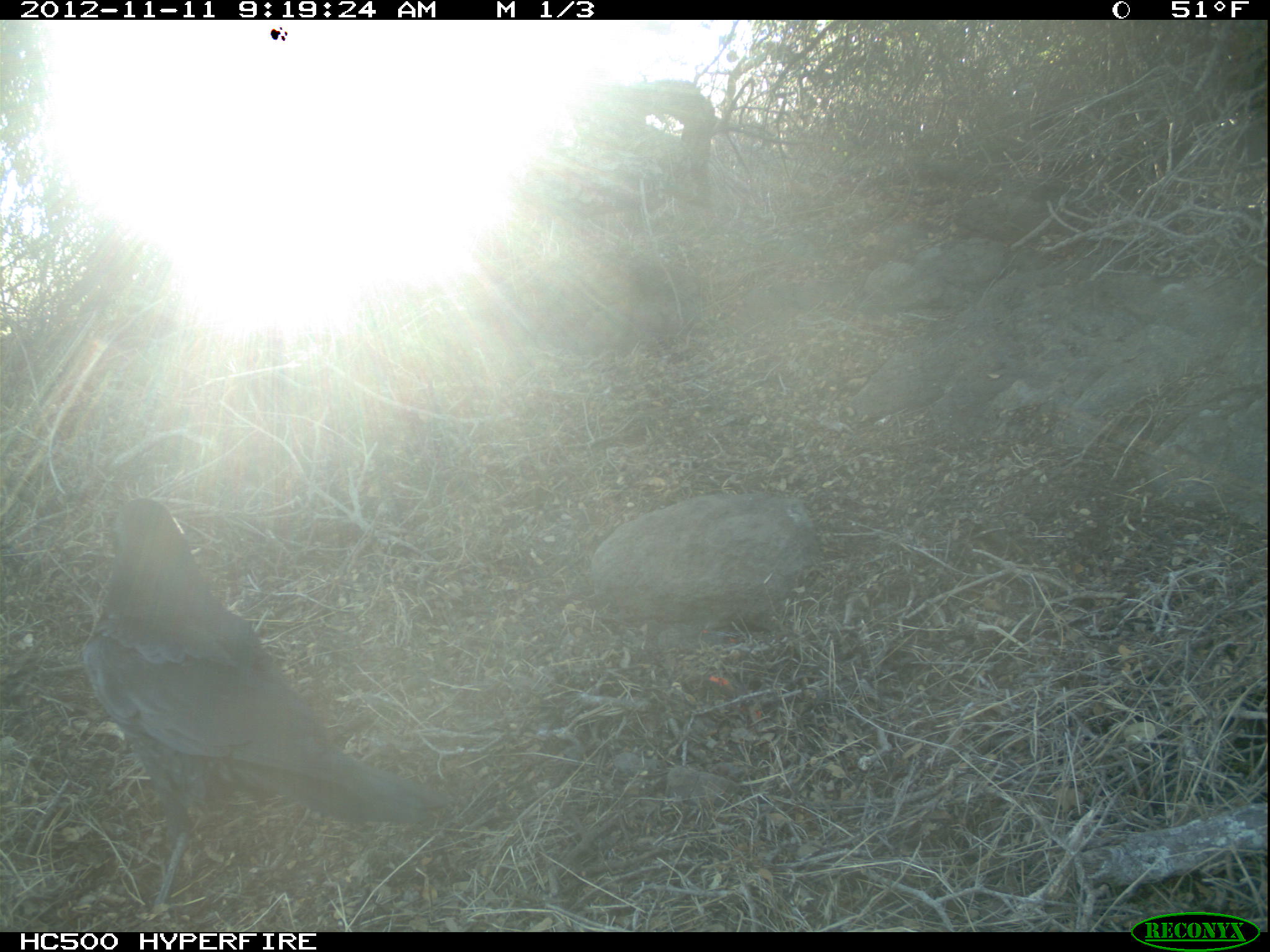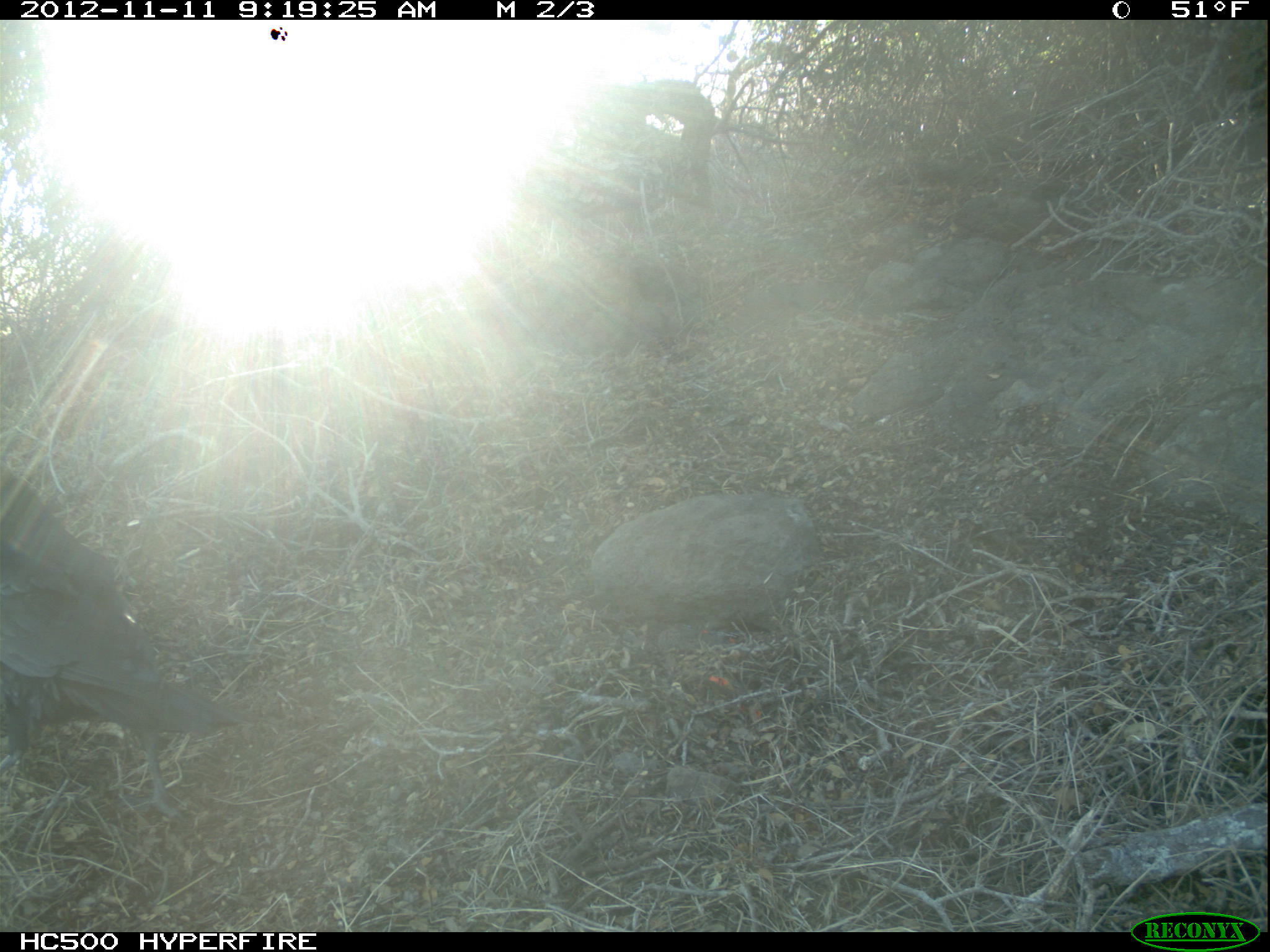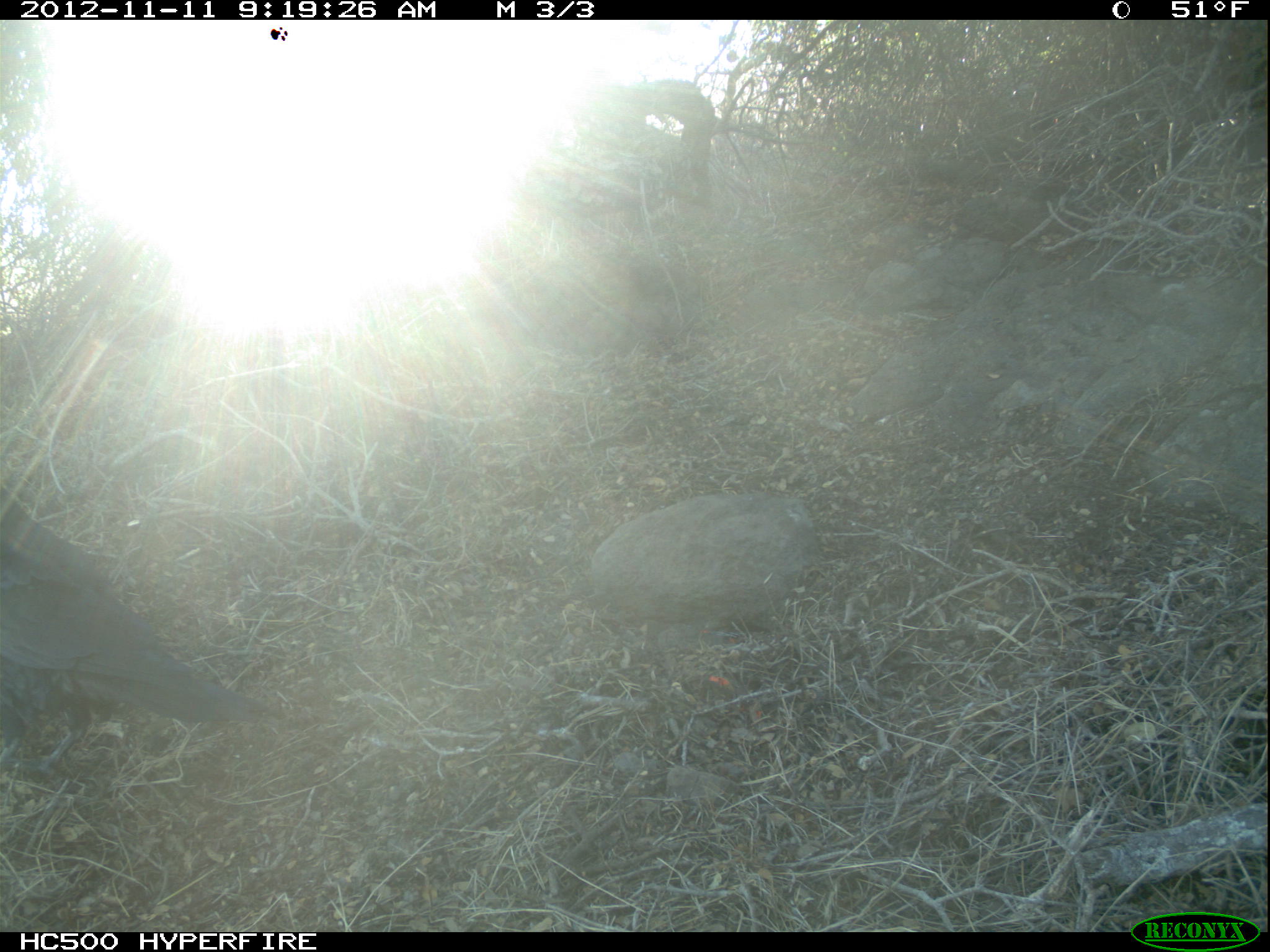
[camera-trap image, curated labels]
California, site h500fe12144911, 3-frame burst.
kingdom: Animalia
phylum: Chordata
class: Aves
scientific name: Aves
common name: bird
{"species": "bird (Aves)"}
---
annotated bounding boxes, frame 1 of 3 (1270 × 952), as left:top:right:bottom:
bird: 81:496:443:931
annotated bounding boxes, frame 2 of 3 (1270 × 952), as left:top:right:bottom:
bird: 0:461:238:829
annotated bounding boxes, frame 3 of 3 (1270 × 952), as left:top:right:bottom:
bird: 0:485:262:777